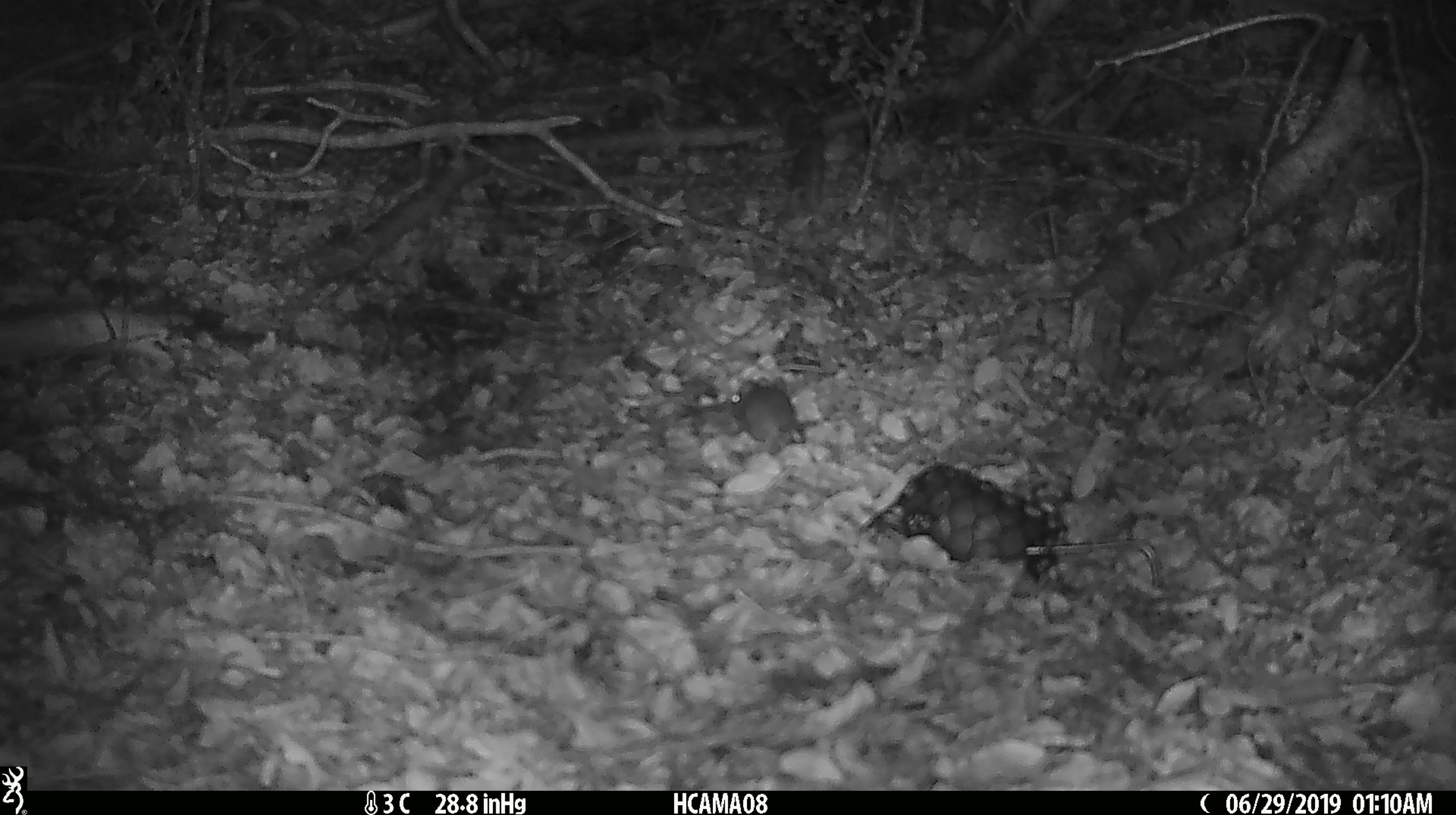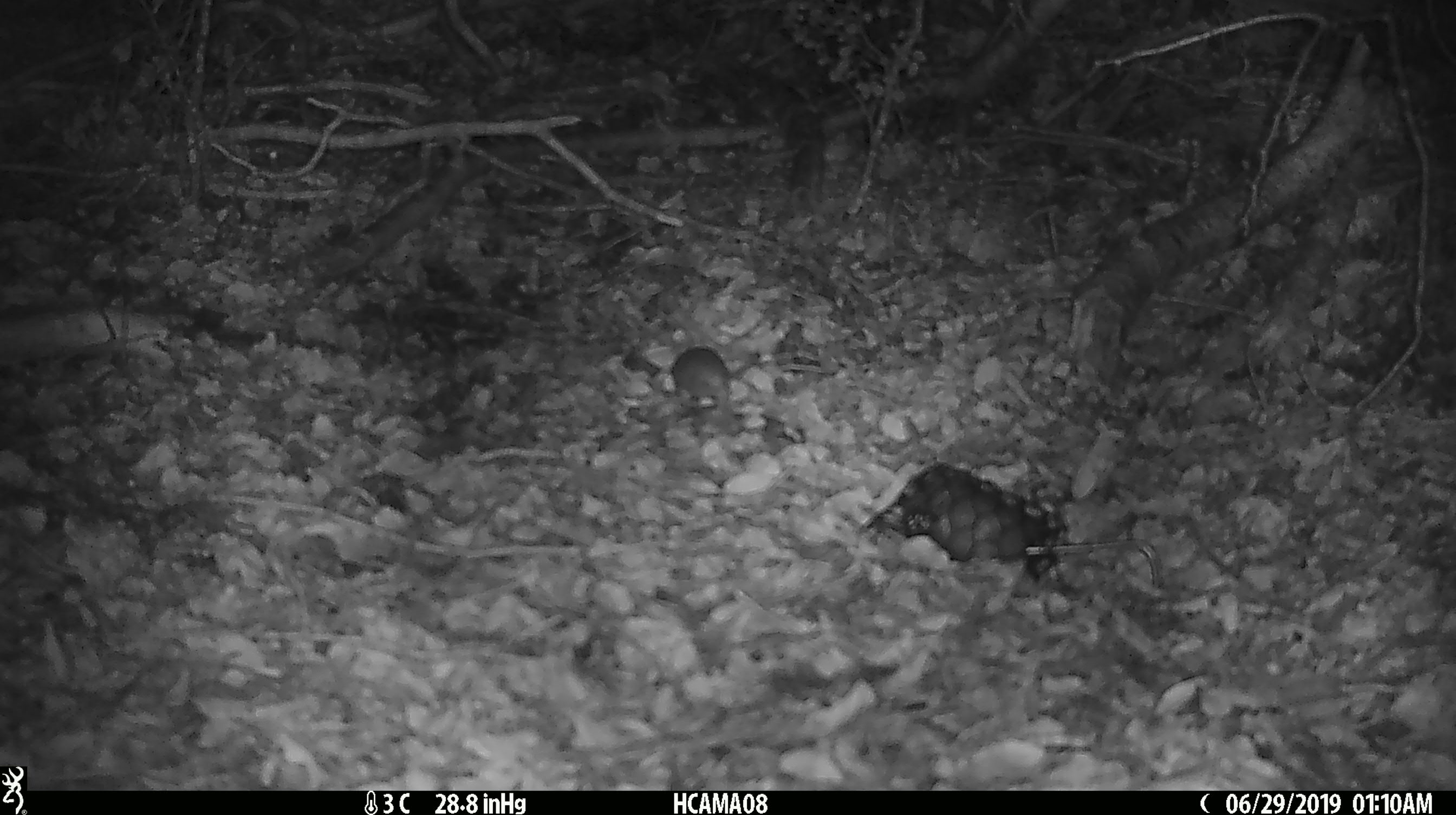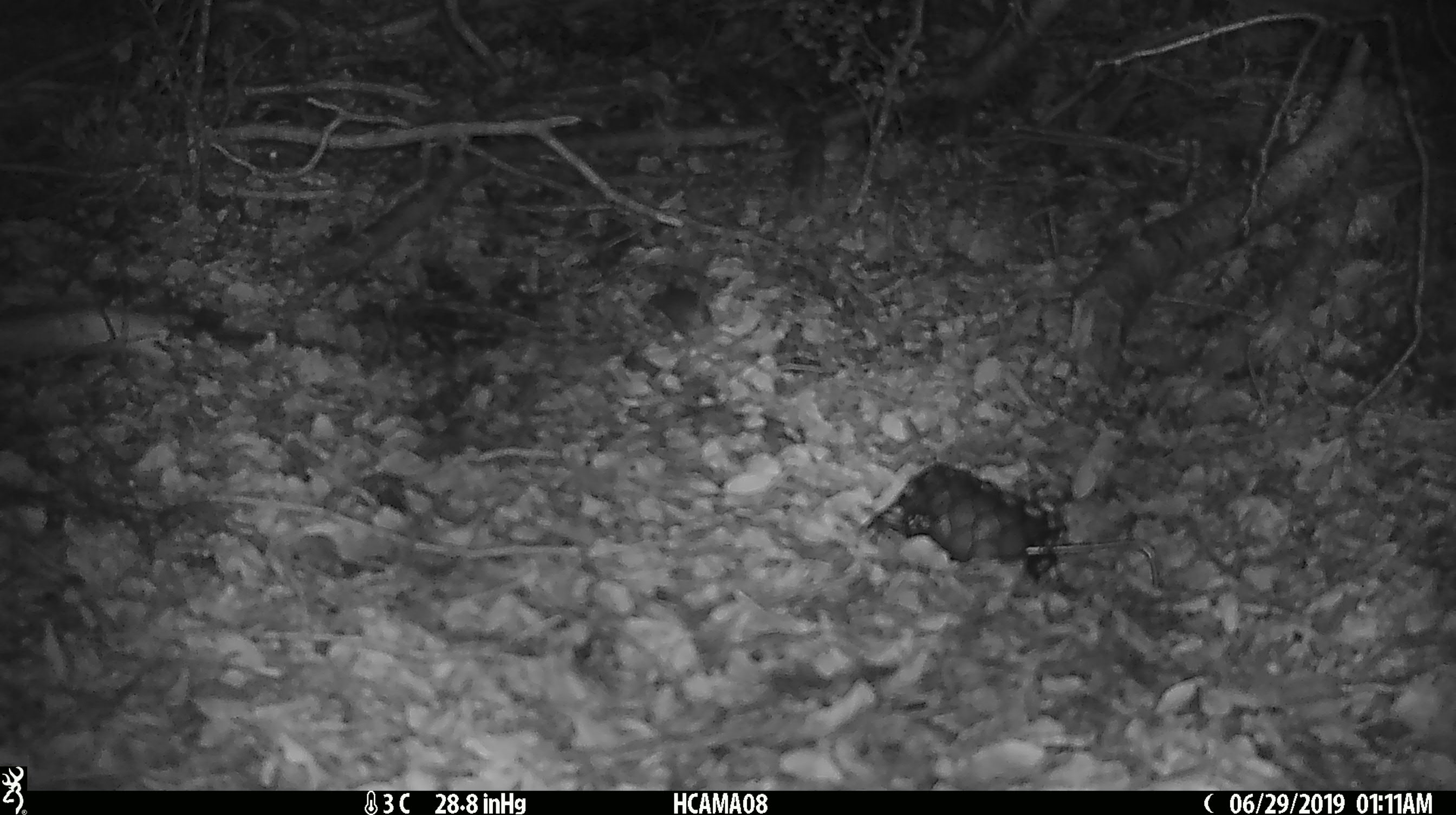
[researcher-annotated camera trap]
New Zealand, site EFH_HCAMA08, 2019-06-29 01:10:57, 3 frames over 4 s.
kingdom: Animalia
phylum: Chordata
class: Mammalia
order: Rodentia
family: Muridae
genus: Mus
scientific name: Mus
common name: mouse